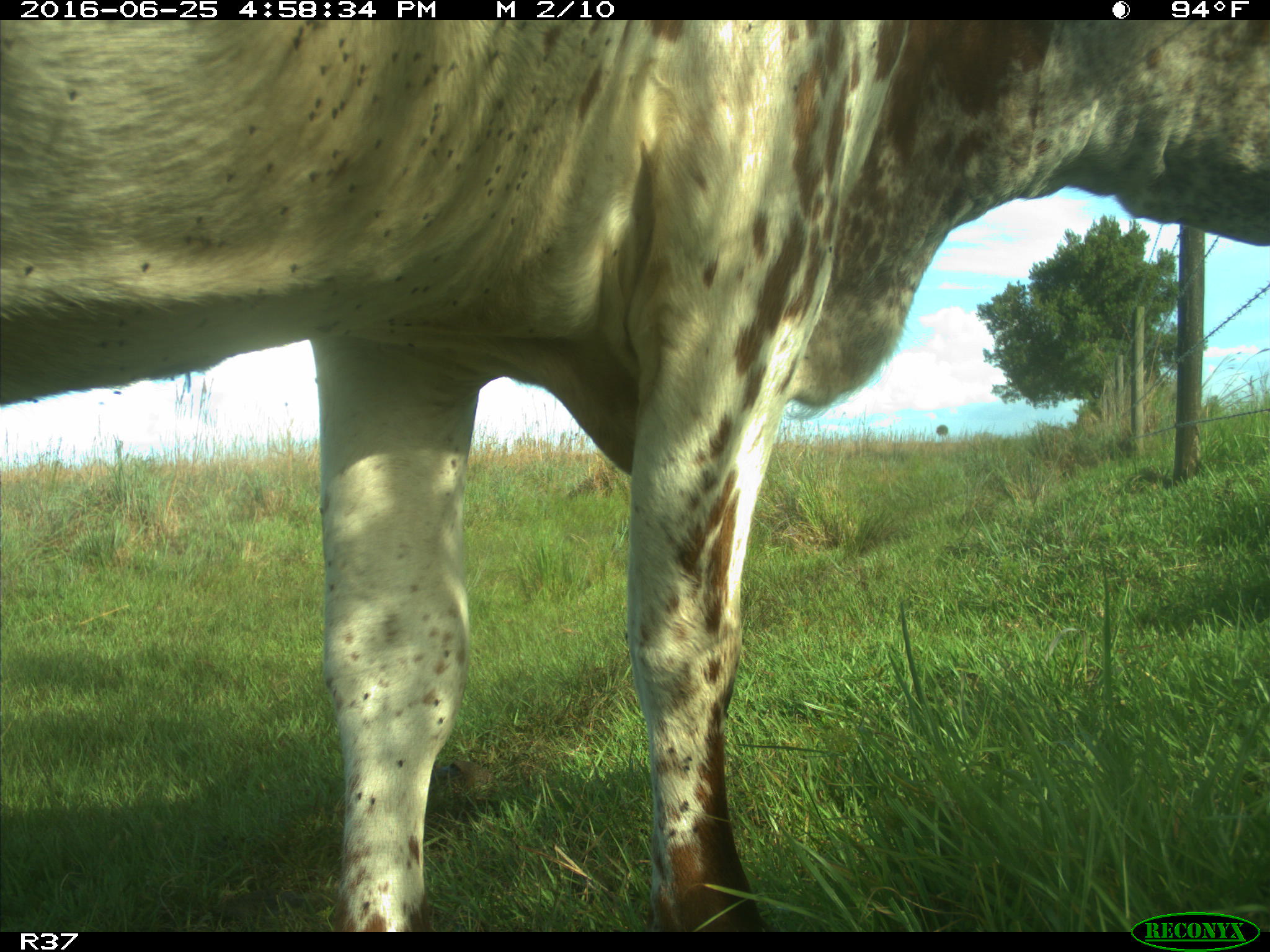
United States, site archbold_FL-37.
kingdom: Animalia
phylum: Chordata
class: Mammalia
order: Artiodactyla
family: Bovidae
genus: Bos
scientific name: Bos taurus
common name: domestic cow